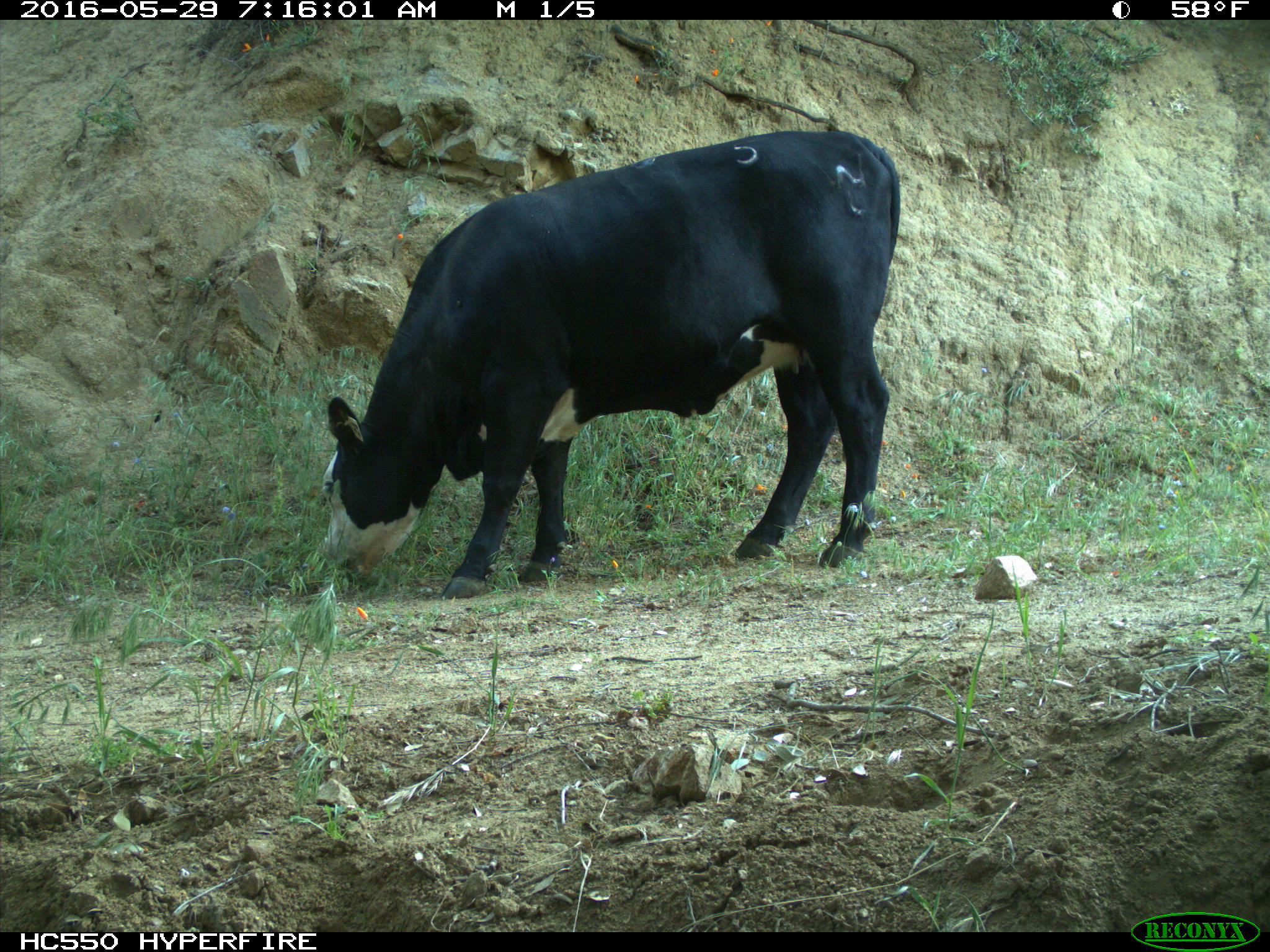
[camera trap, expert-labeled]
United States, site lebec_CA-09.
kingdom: Animalia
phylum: Chordata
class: Mammalia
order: Artiodactyla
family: Bovidae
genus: Bos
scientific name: Bos taurus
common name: domestic cow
Bos taurus (domestic cow).